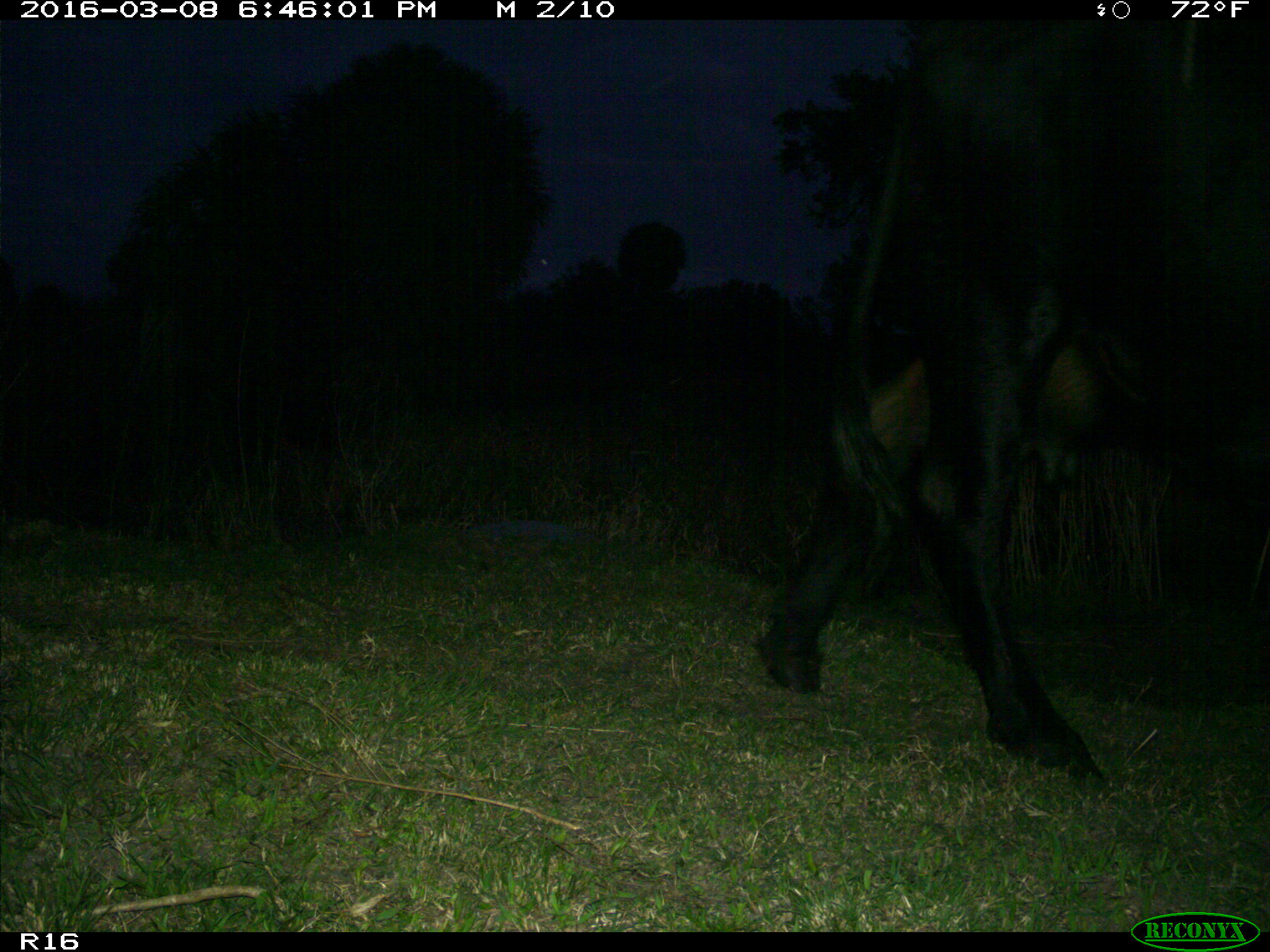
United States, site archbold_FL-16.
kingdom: Animalia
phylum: Chordata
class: Mammalia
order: Artiodactyla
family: Bovidae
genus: Bos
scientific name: Bos taurus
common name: domestic cow